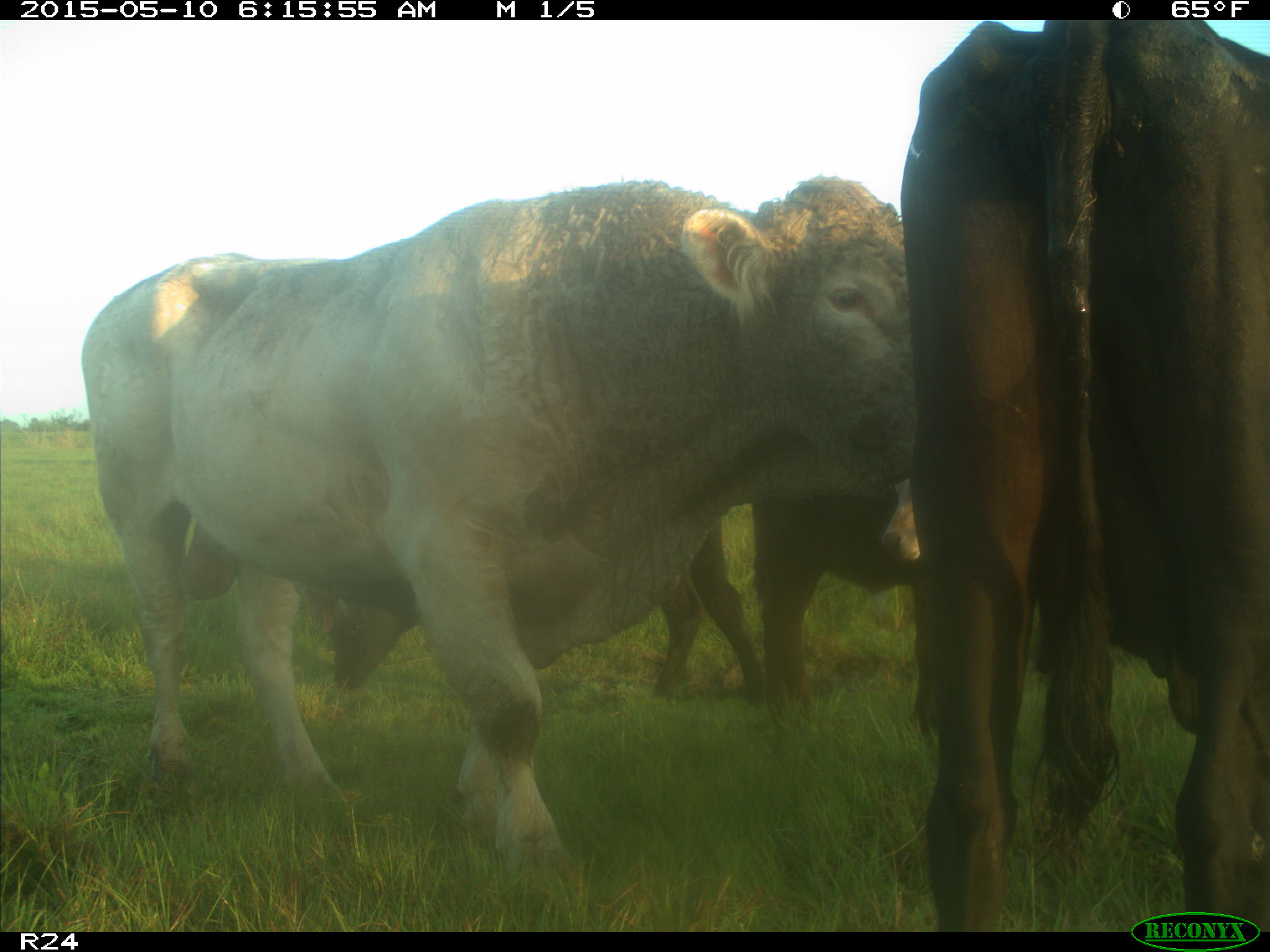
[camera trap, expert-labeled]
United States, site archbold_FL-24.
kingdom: Animalia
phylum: Chordata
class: Mammalia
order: Artiodactyla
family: Bovidae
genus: Bos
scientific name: Bos taurus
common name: domestic cow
Bos taurus (domestic cow).